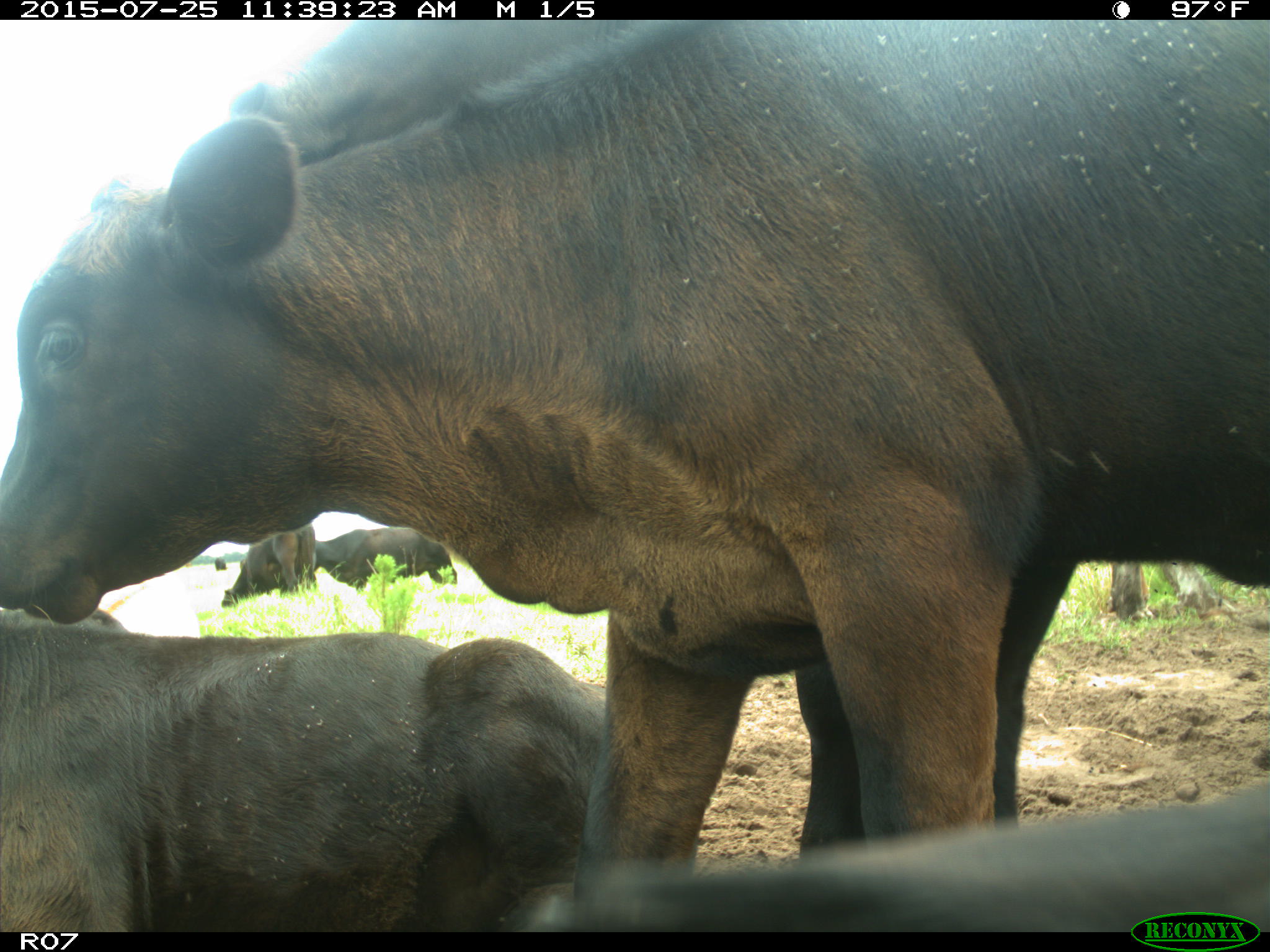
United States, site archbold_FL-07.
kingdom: Animalia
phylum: Chordata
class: Mammalia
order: Artiodactyla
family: Bovidae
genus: Bos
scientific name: Bos taurus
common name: domestic cow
Bos taurus (domestic cow).